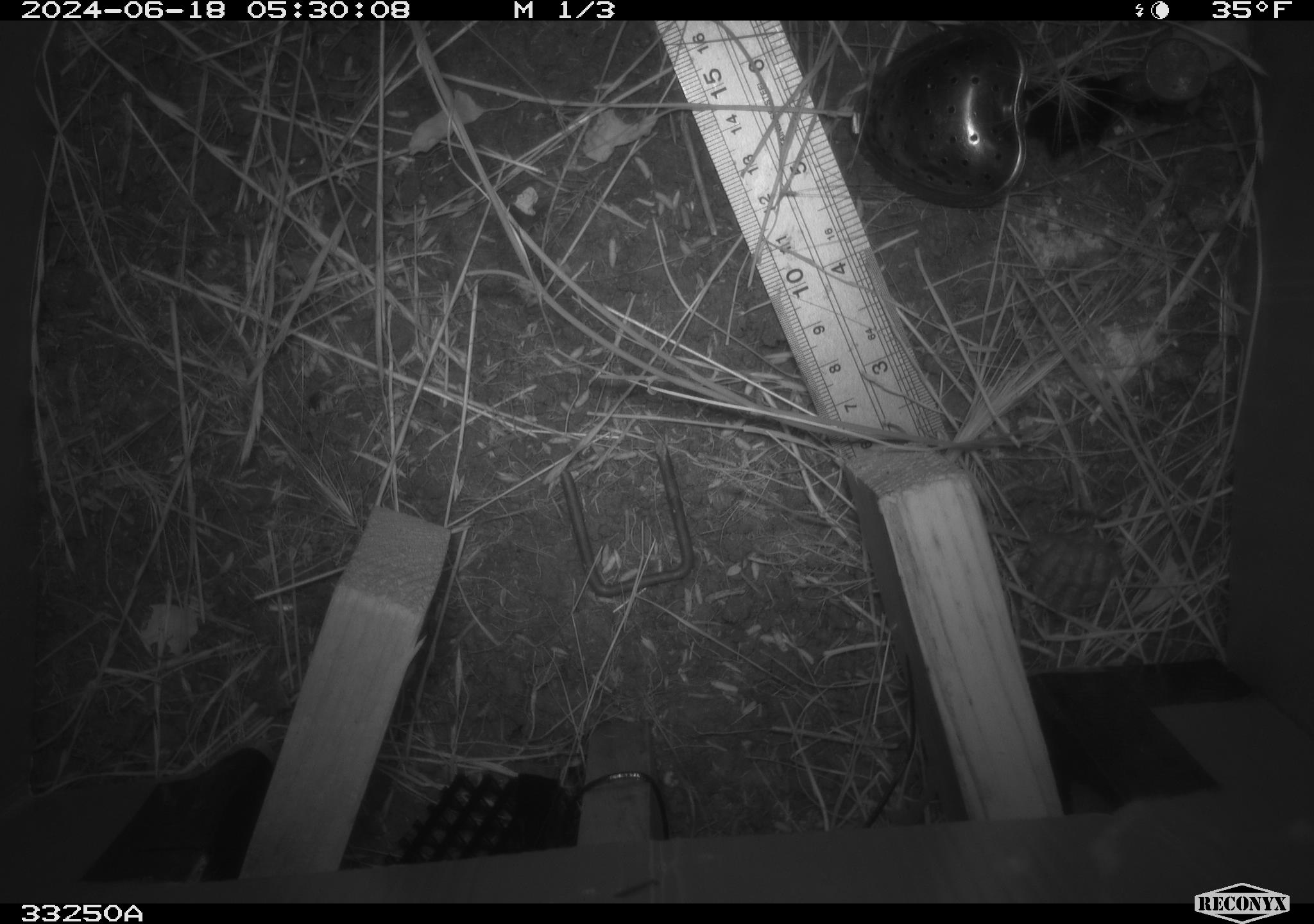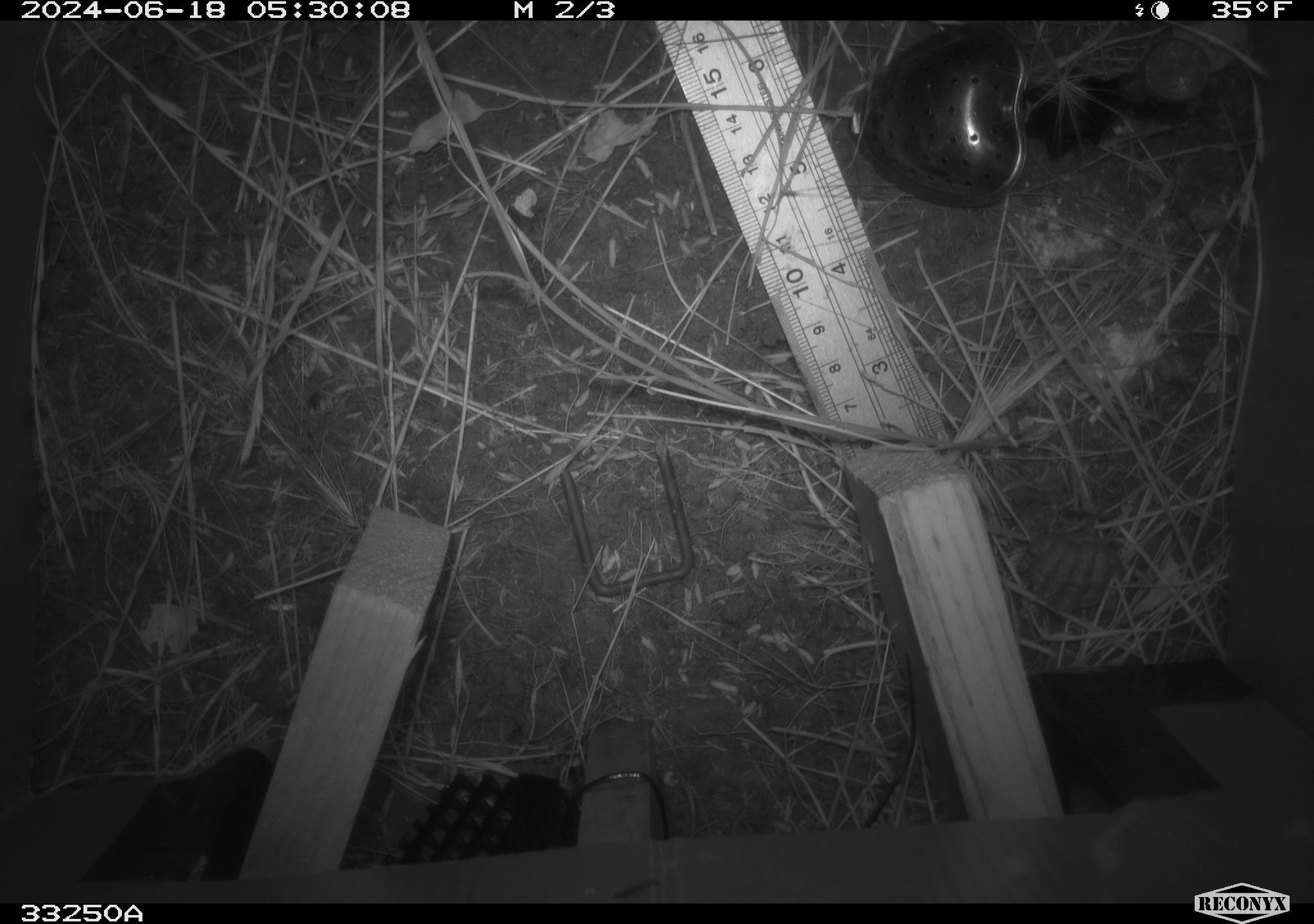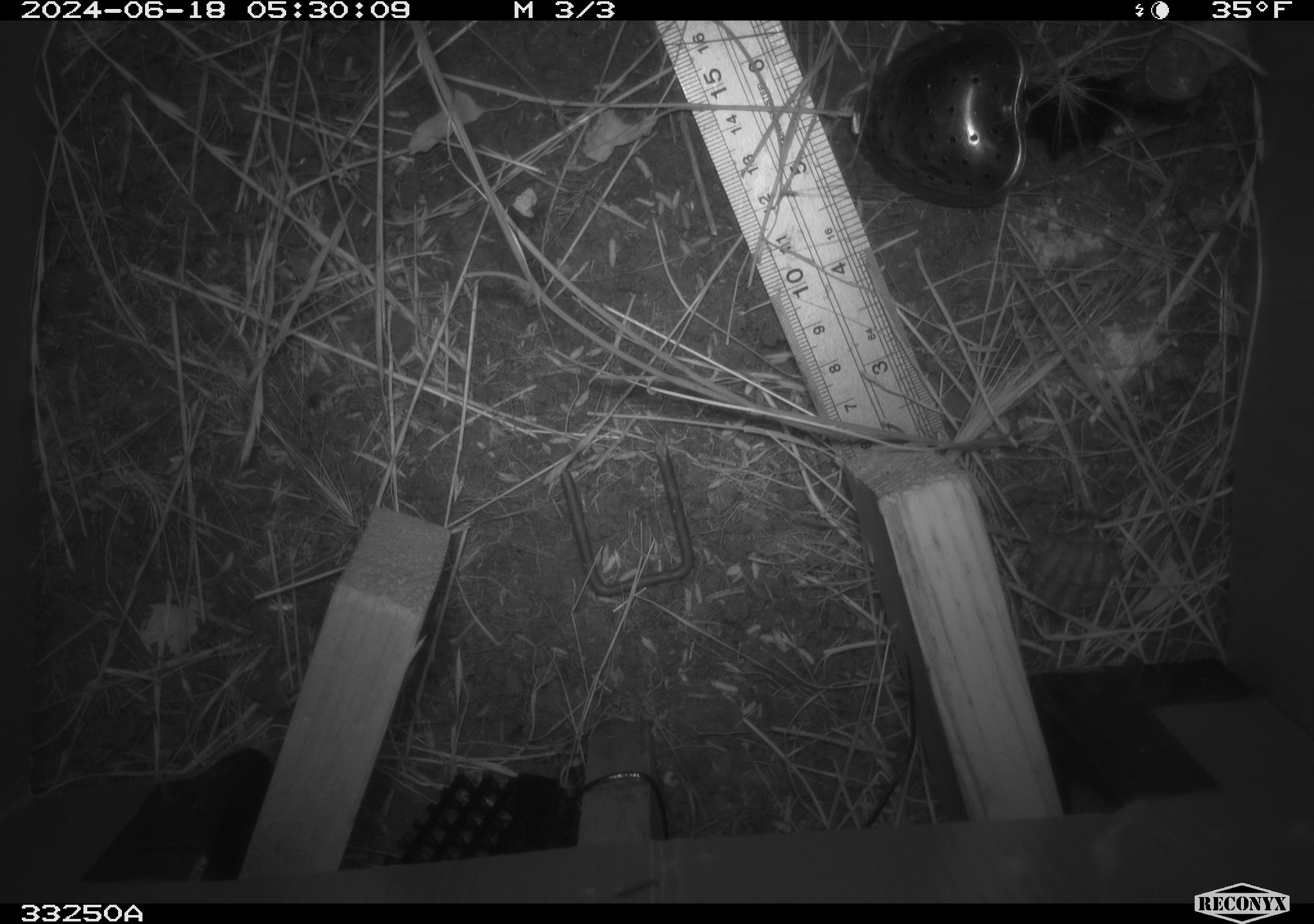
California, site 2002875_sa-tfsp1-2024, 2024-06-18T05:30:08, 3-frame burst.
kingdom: Animalia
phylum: Chordata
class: Mammalia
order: Rodentia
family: Cricetidae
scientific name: Arvicolinae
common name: voles, lemmings, and muskrats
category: arvicolinae subfamily